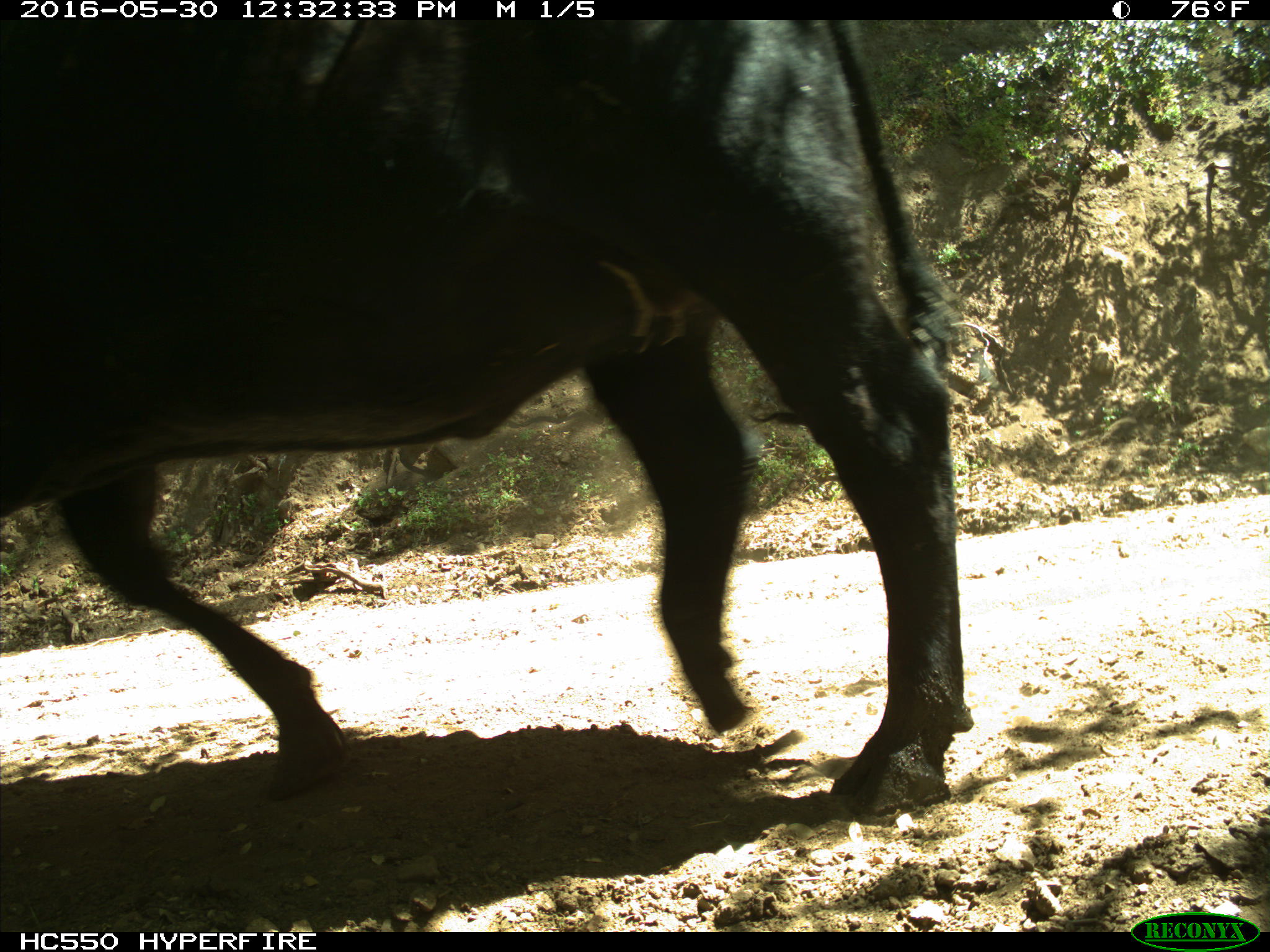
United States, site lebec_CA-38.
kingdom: Animalia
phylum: Chordata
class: Mammalia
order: Artiodactyla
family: Bovidae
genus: Bos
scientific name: Bos taurus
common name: domestic cow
Bos taurus (domestic cow).